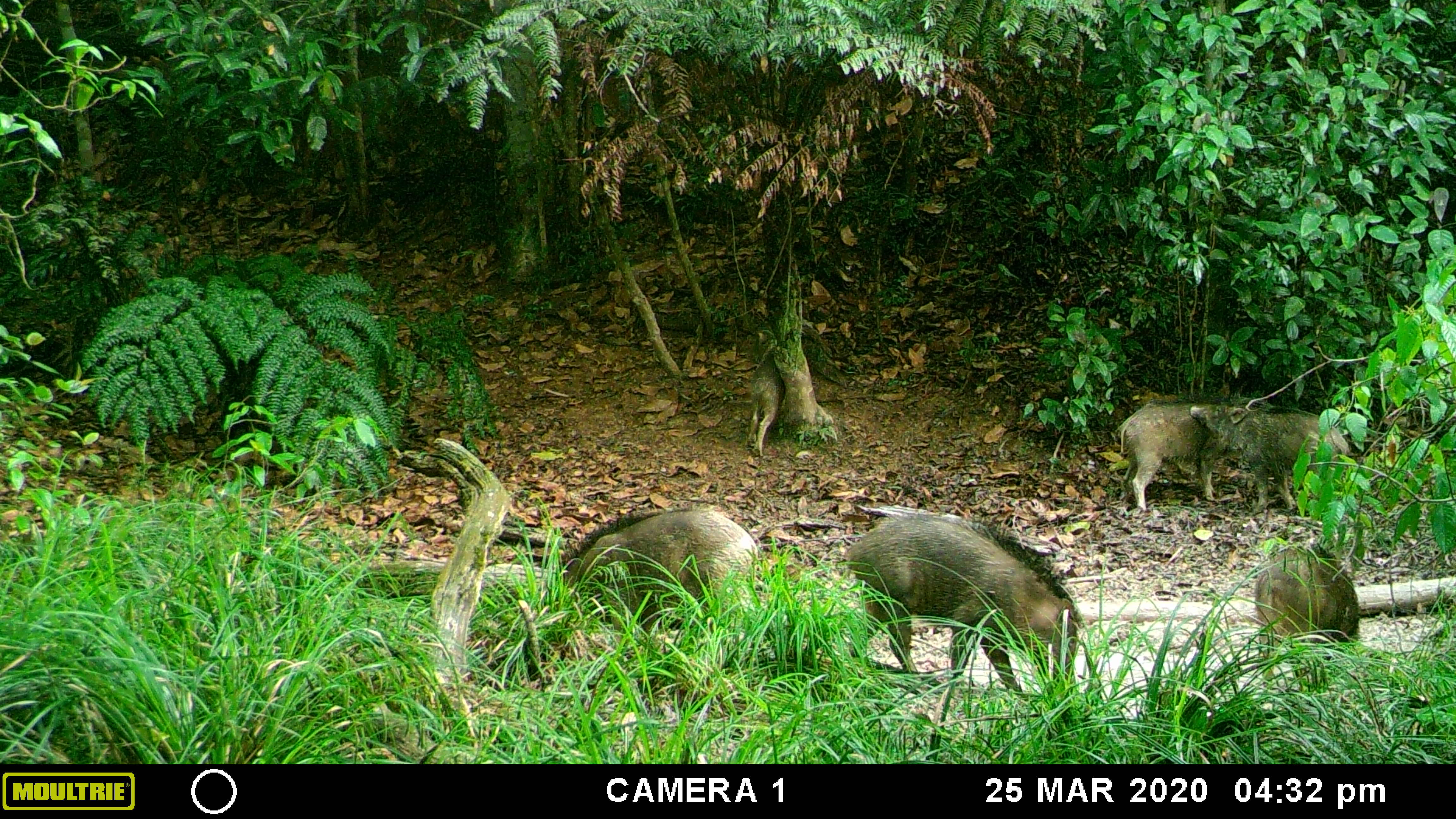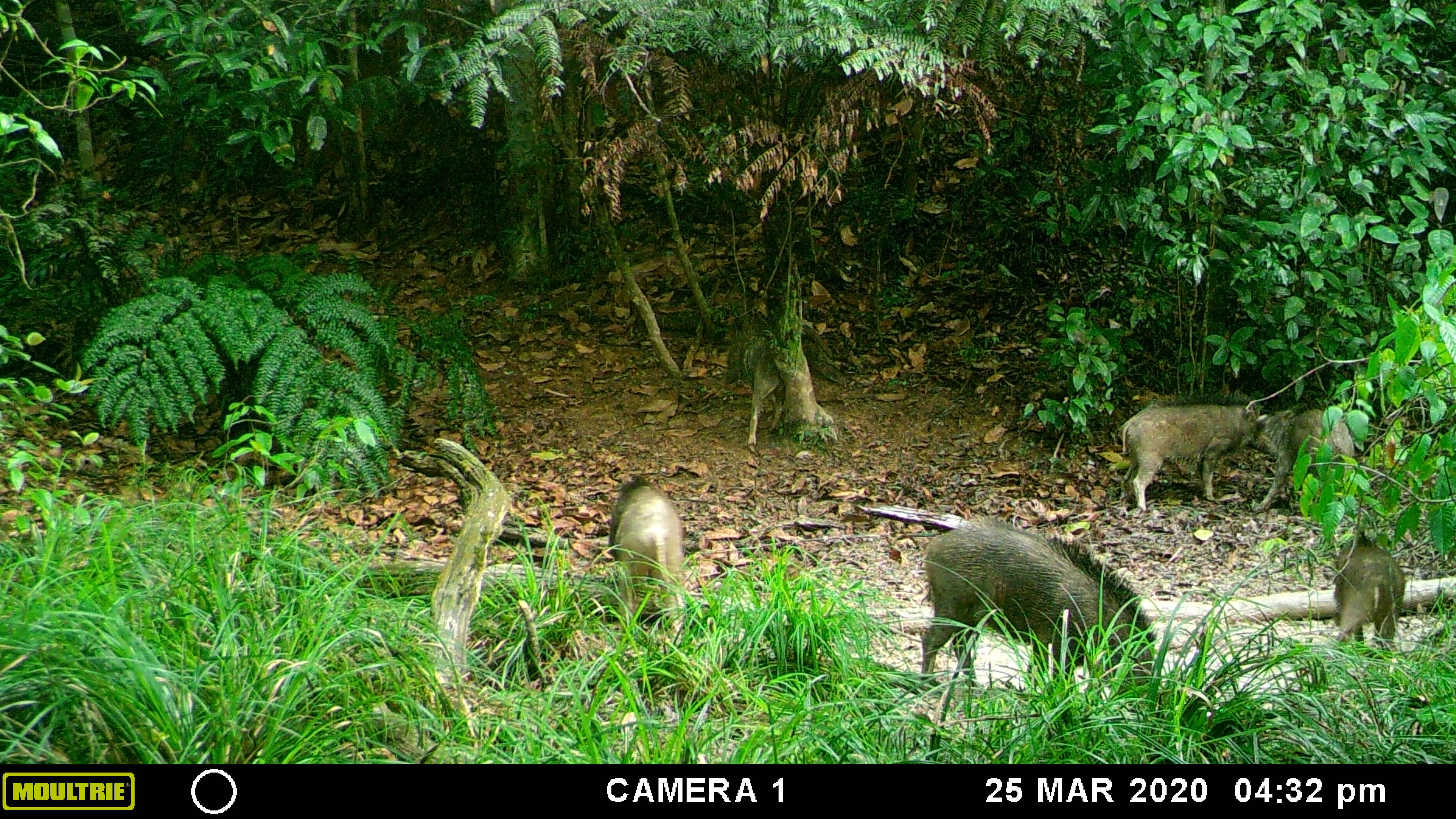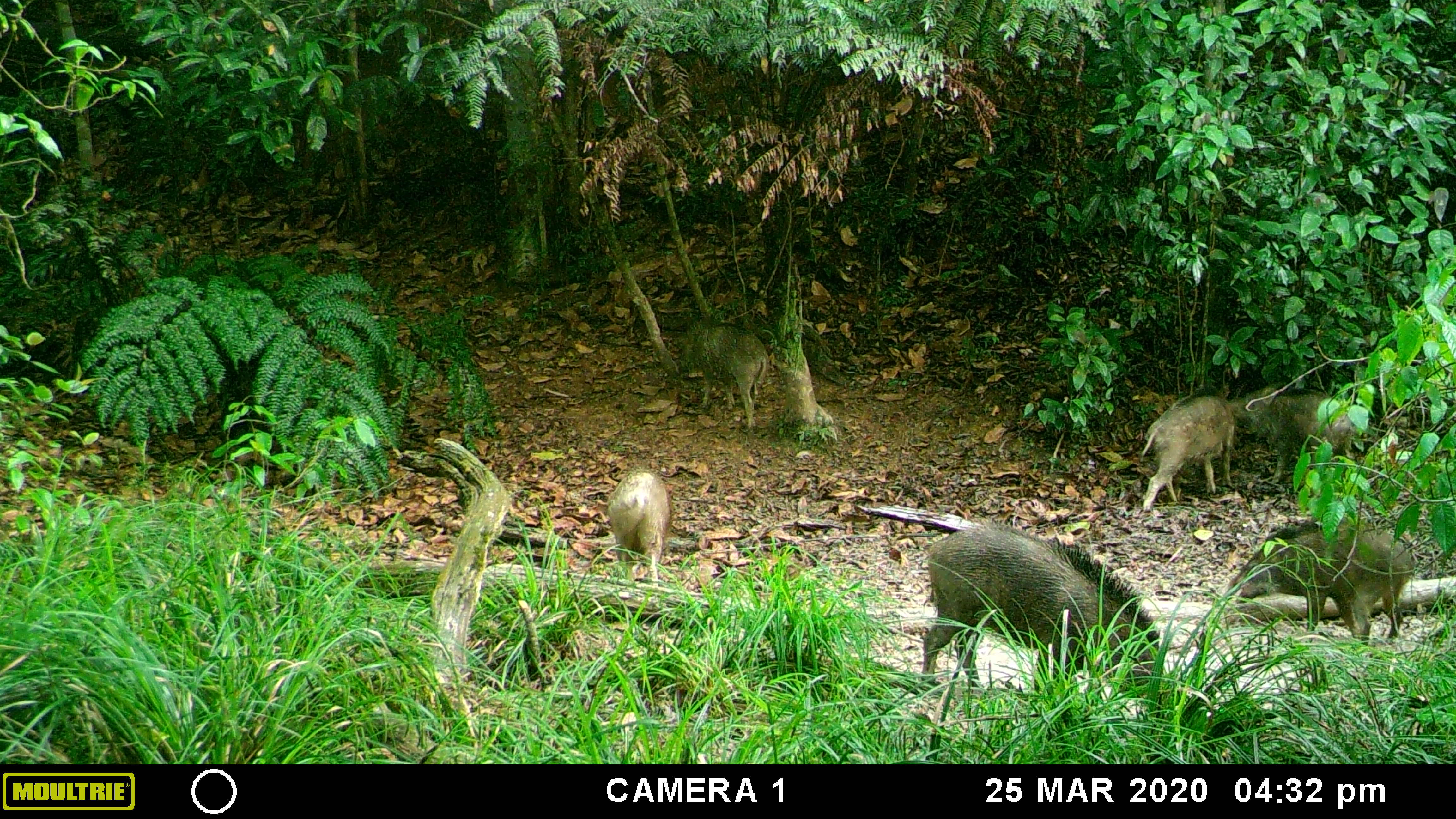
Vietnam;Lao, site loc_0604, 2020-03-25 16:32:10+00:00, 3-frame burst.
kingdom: Animalia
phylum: Chordata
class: Mammalia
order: Artiodactyla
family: Suidae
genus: Sus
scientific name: Sus scrofa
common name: eurasian wild pig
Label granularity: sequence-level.